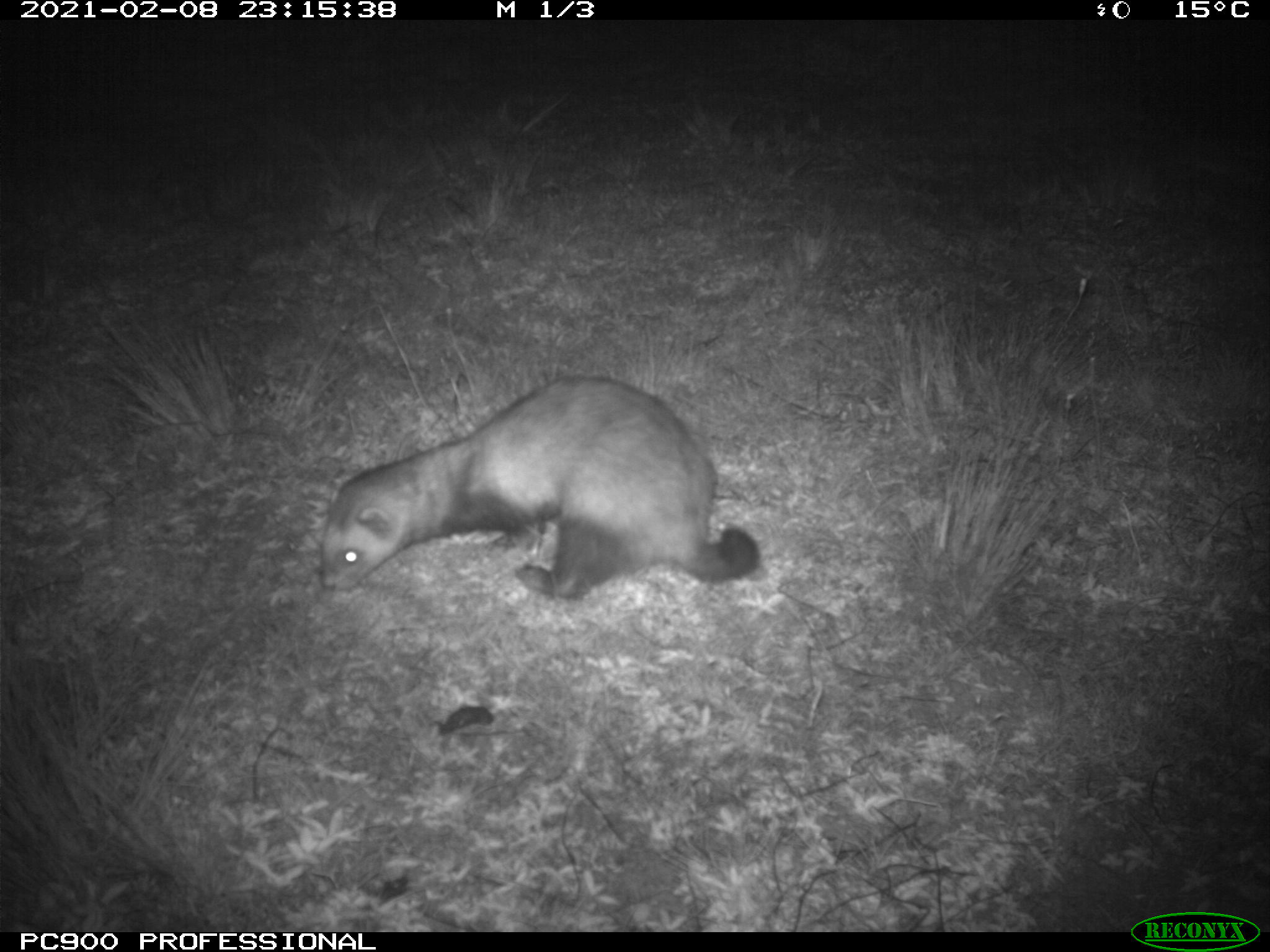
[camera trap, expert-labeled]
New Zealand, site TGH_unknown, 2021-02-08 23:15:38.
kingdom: Animalia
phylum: Chordata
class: Mammalia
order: Carnivora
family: Mustelidae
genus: Mustela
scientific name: Mustela furo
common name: ferret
Ferret (Mustela furo).